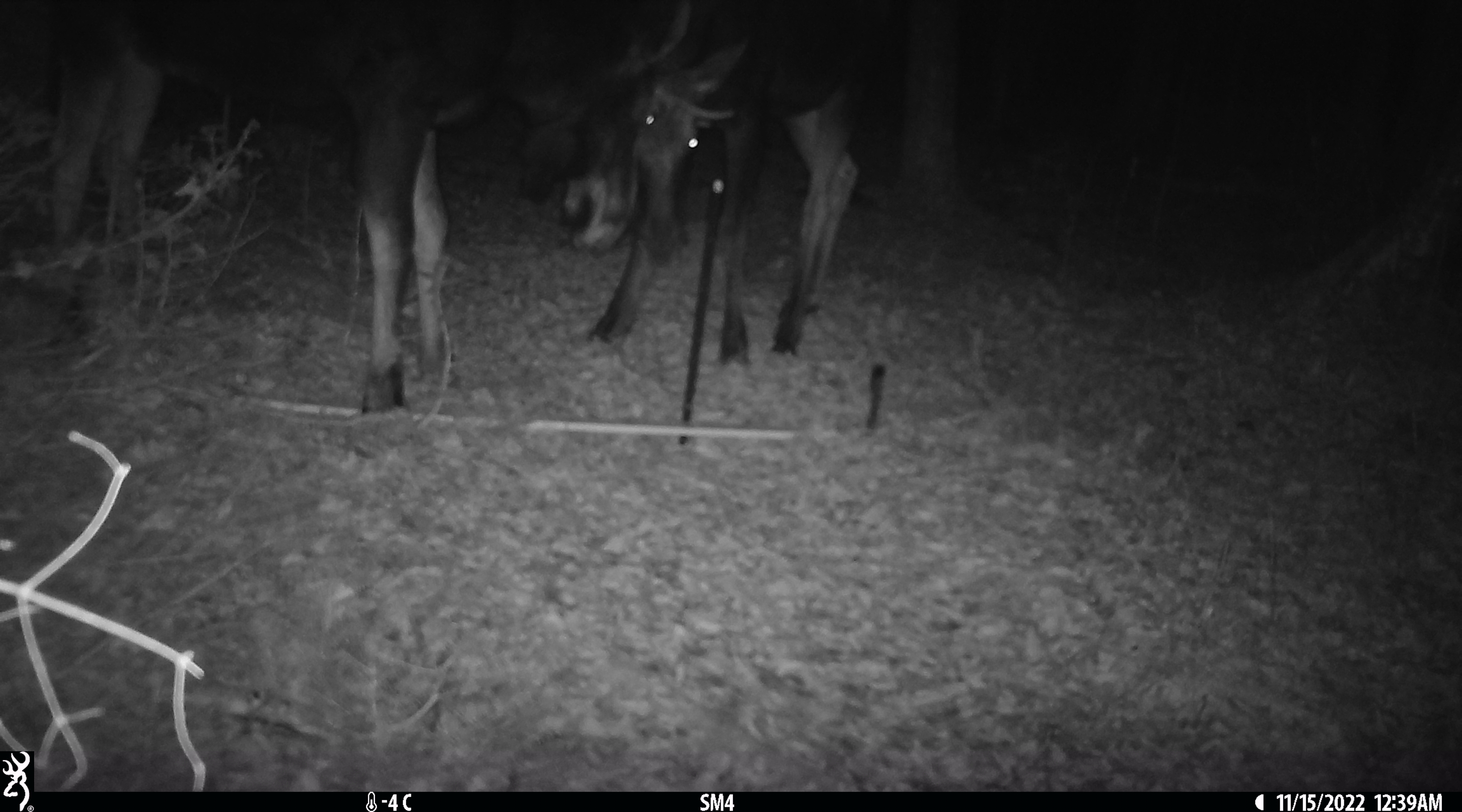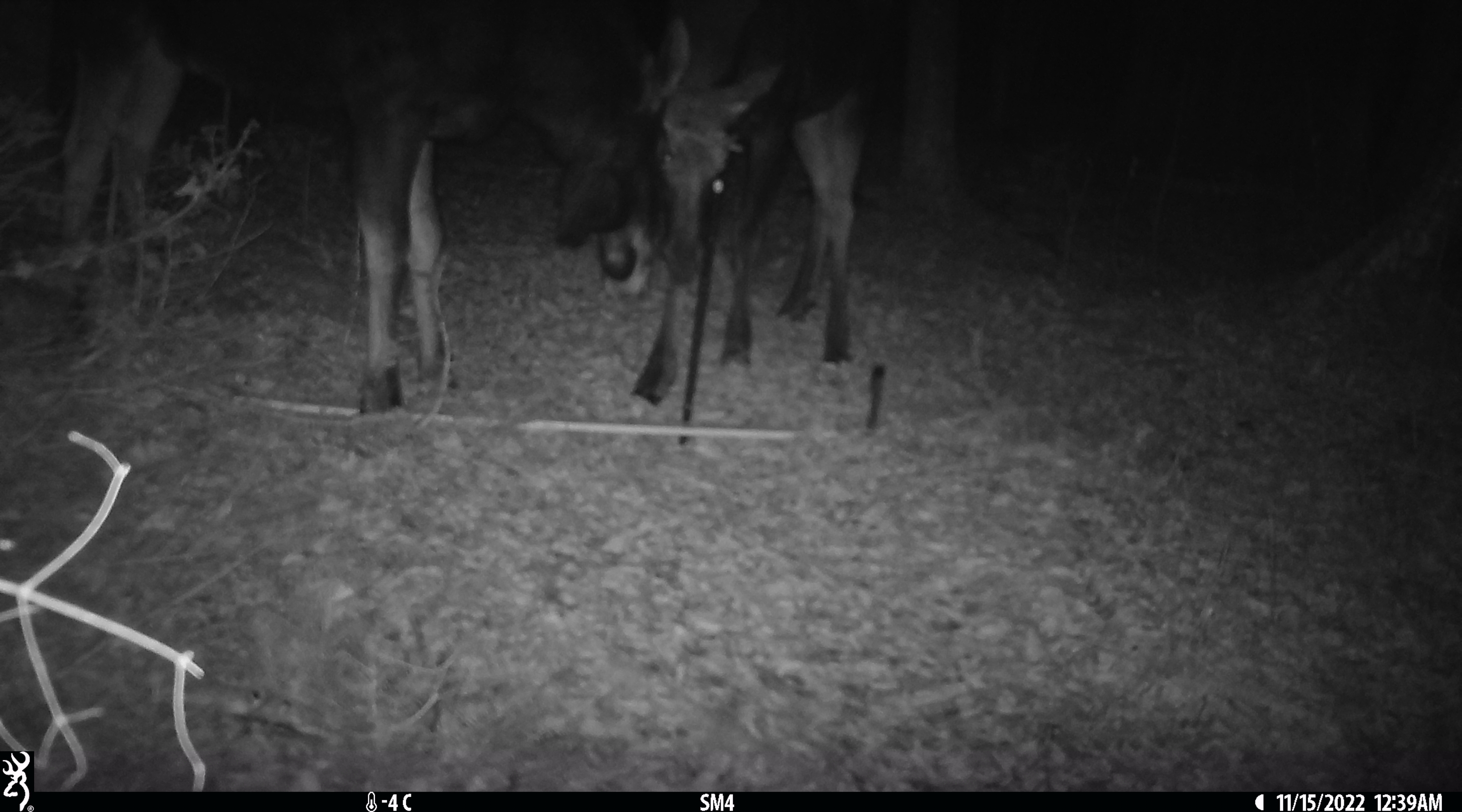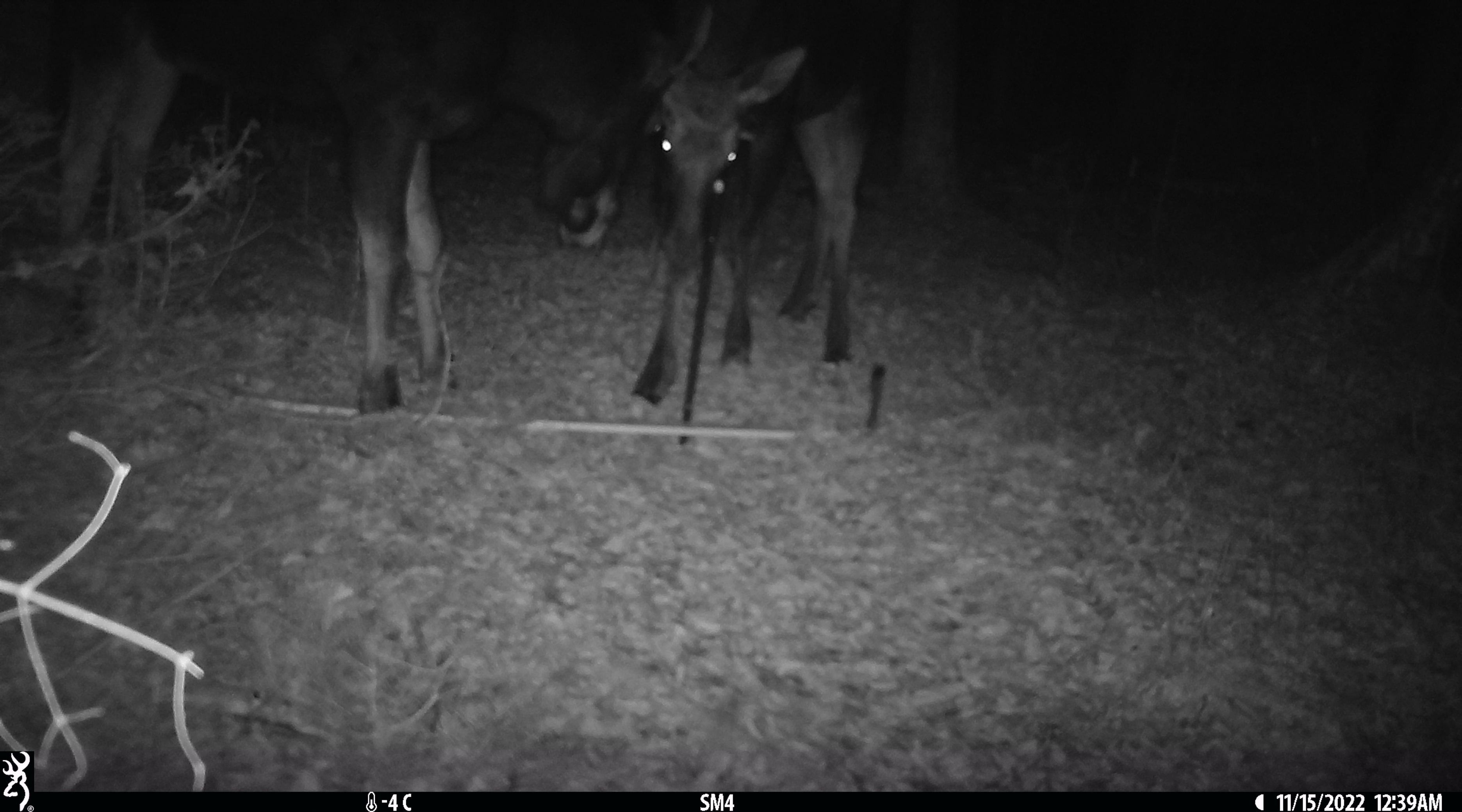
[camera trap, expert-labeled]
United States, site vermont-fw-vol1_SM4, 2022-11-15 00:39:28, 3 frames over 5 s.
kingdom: Animalia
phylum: Chordata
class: Mammalia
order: Artiodactyla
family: Cervidae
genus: Alces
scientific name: Alces alces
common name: moose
Moose (Alces alces).